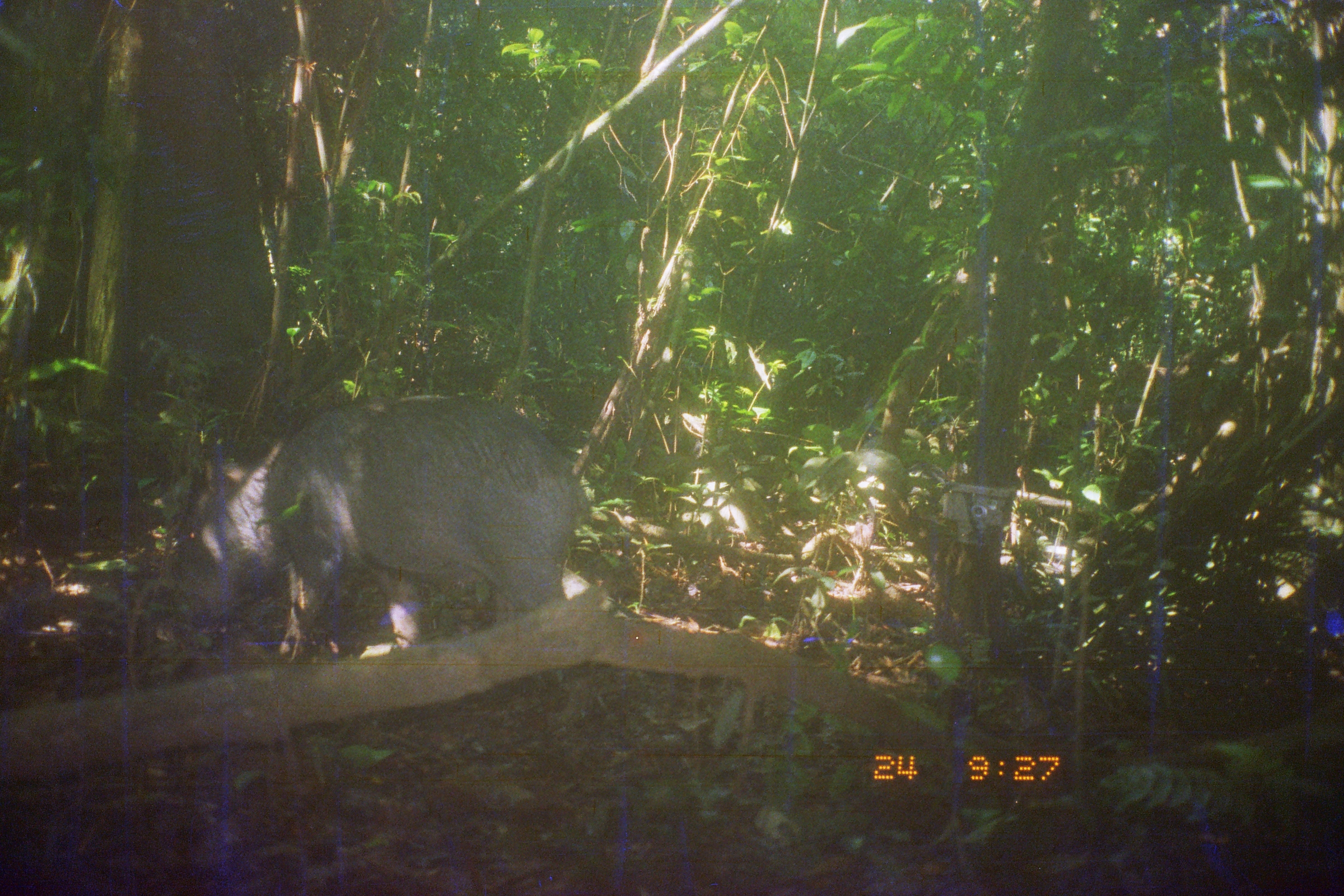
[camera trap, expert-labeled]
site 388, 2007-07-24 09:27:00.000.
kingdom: Animalia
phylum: Chordata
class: Mammalia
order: Artiodactyla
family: Tayassuidae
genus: Tayassu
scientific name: Tayassu pecari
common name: white-lipped peccary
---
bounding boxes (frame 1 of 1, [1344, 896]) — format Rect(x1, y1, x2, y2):
tayassu pecari: Rect(164, 387, 598, 693)